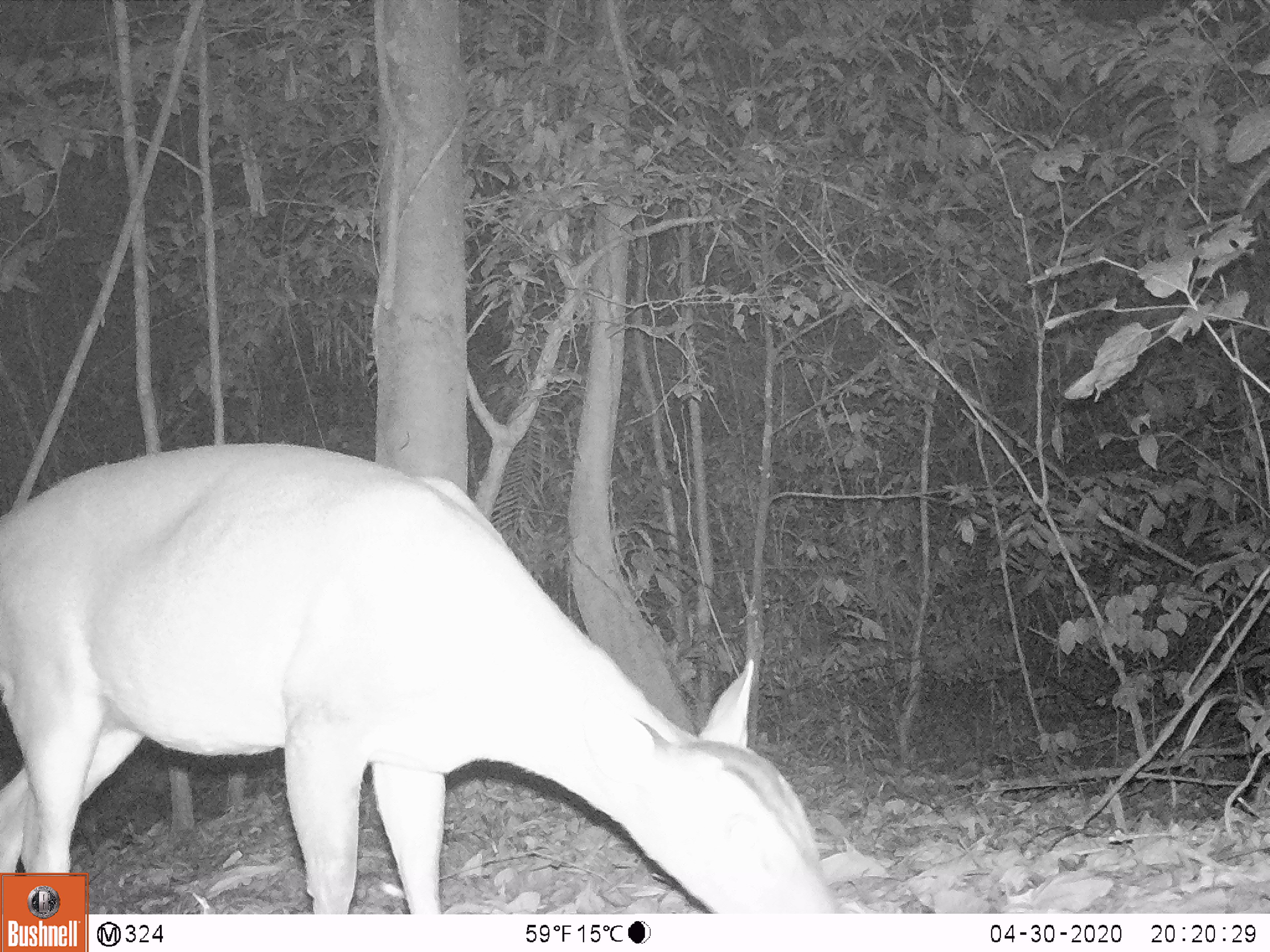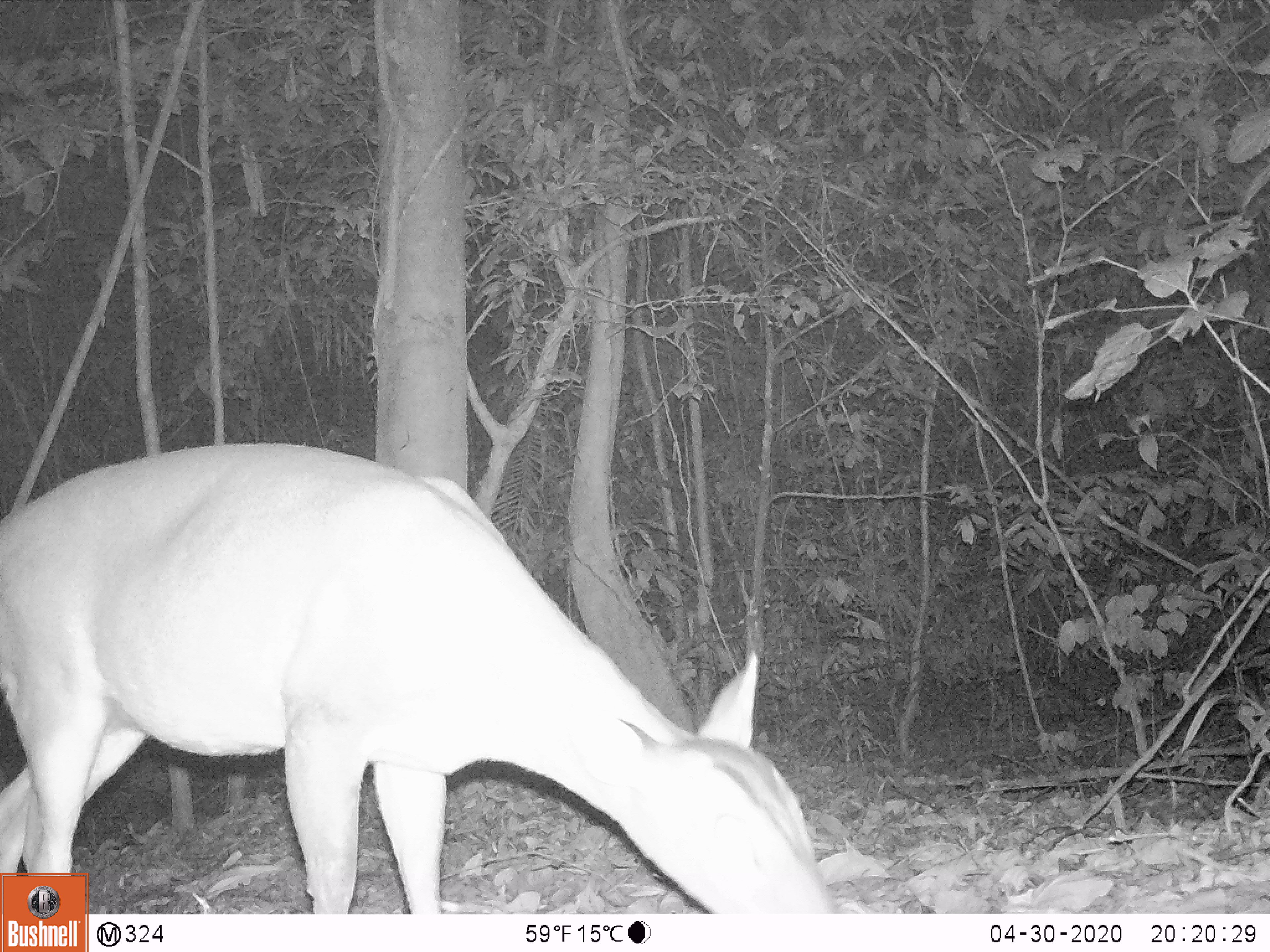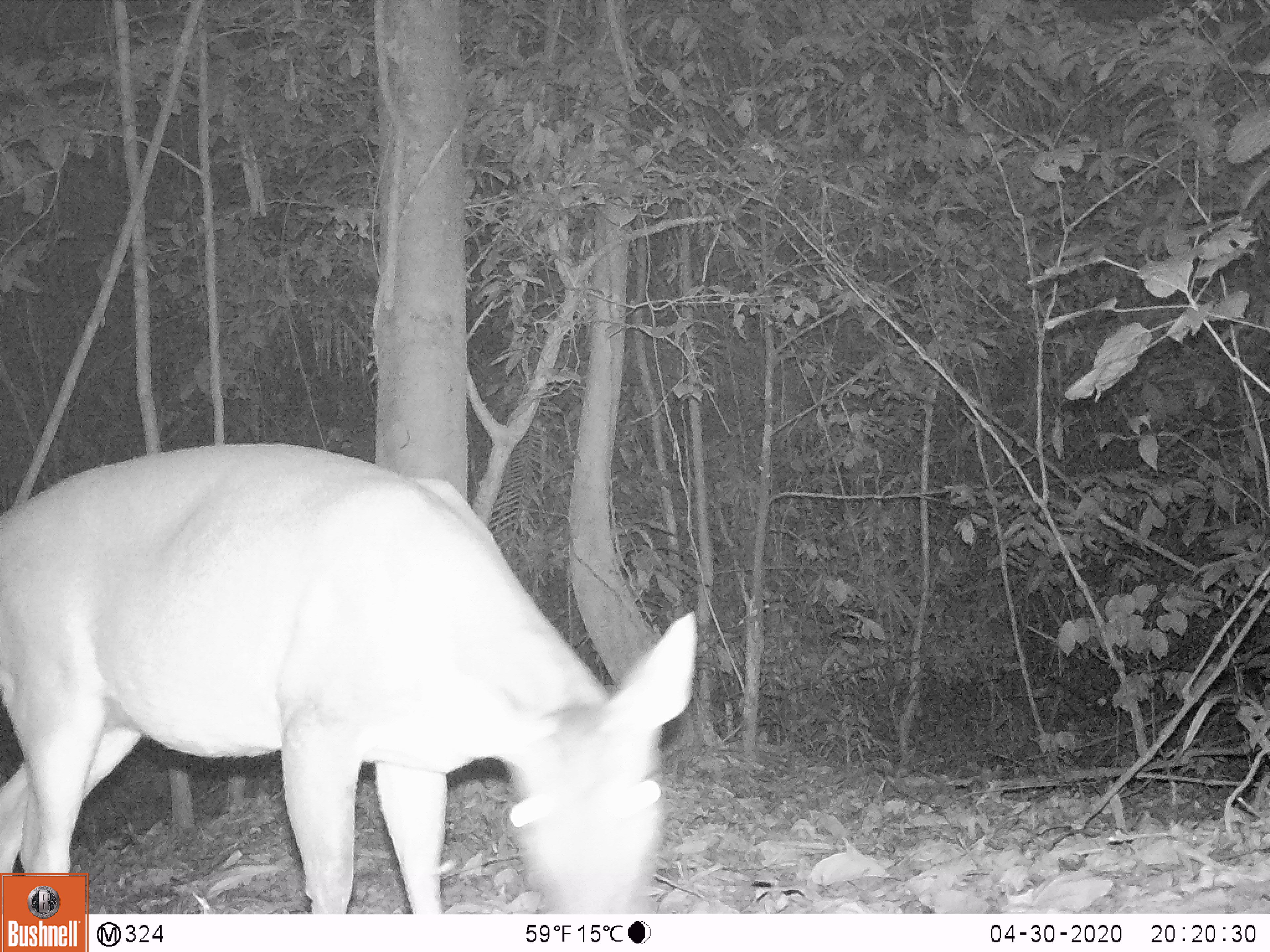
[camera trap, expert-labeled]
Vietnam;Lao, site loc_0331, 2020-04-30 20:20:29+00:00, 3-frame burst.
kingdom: Animalia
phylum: Chordata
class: Mammalia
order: Artiodactyla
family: Cervidae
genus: Muntiacus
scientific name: Muntiacus vuquangensis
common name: large-antlered muntjac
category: large antlered muntjac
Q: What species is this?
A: Large antlered muntjac (large-antlered muntjac) (Muntiacus vuquangensis).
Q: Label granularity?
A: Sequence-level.